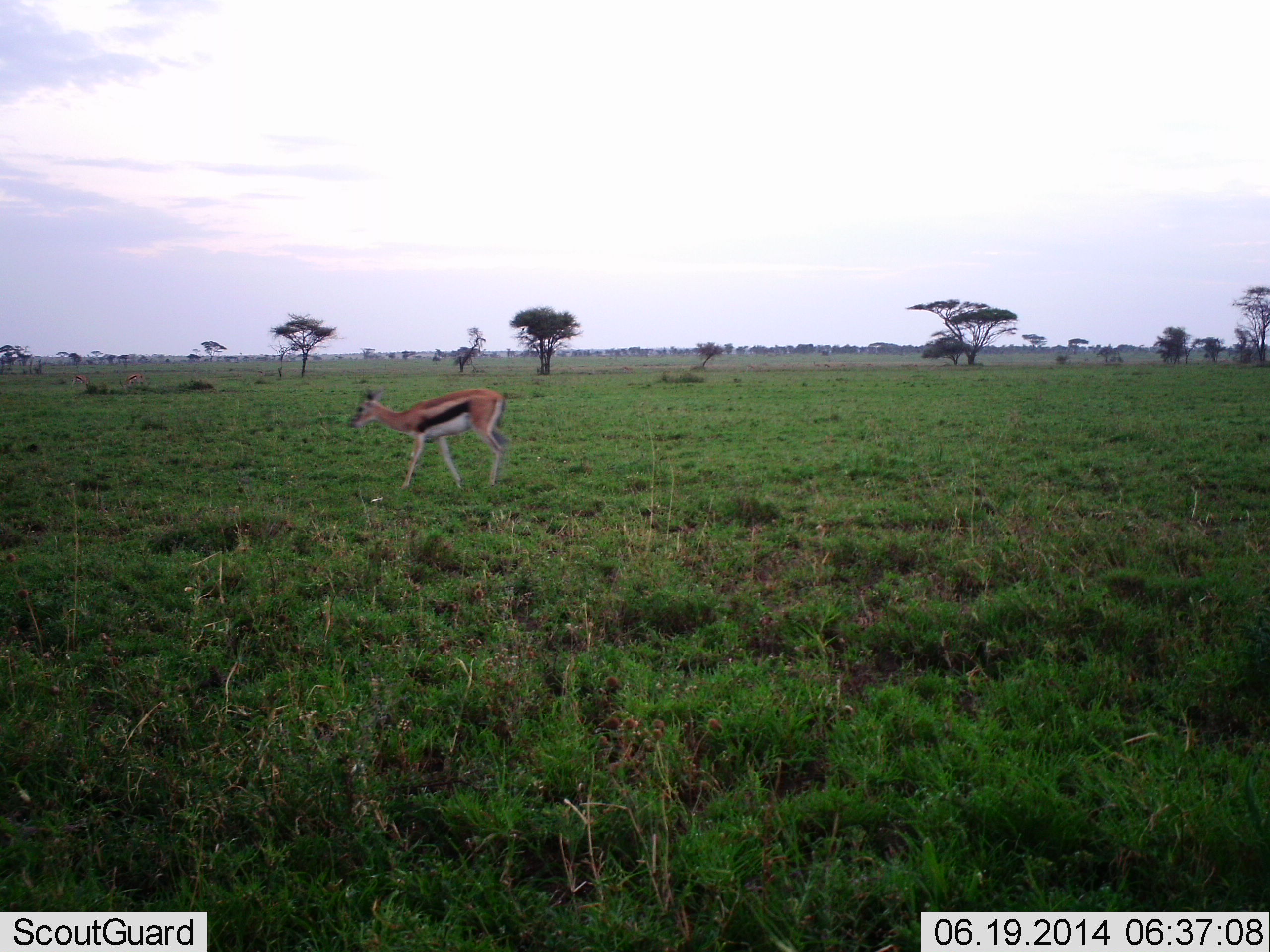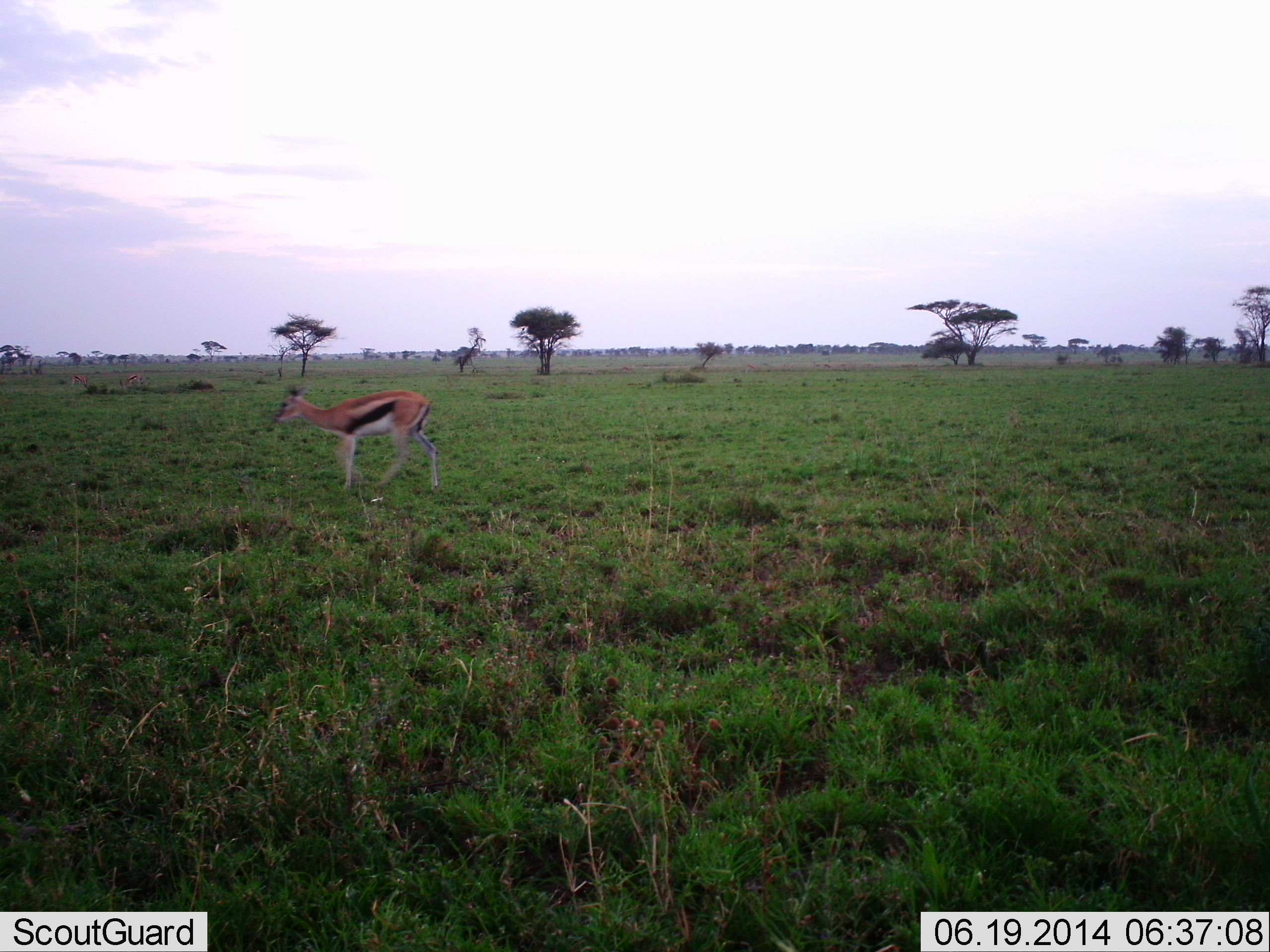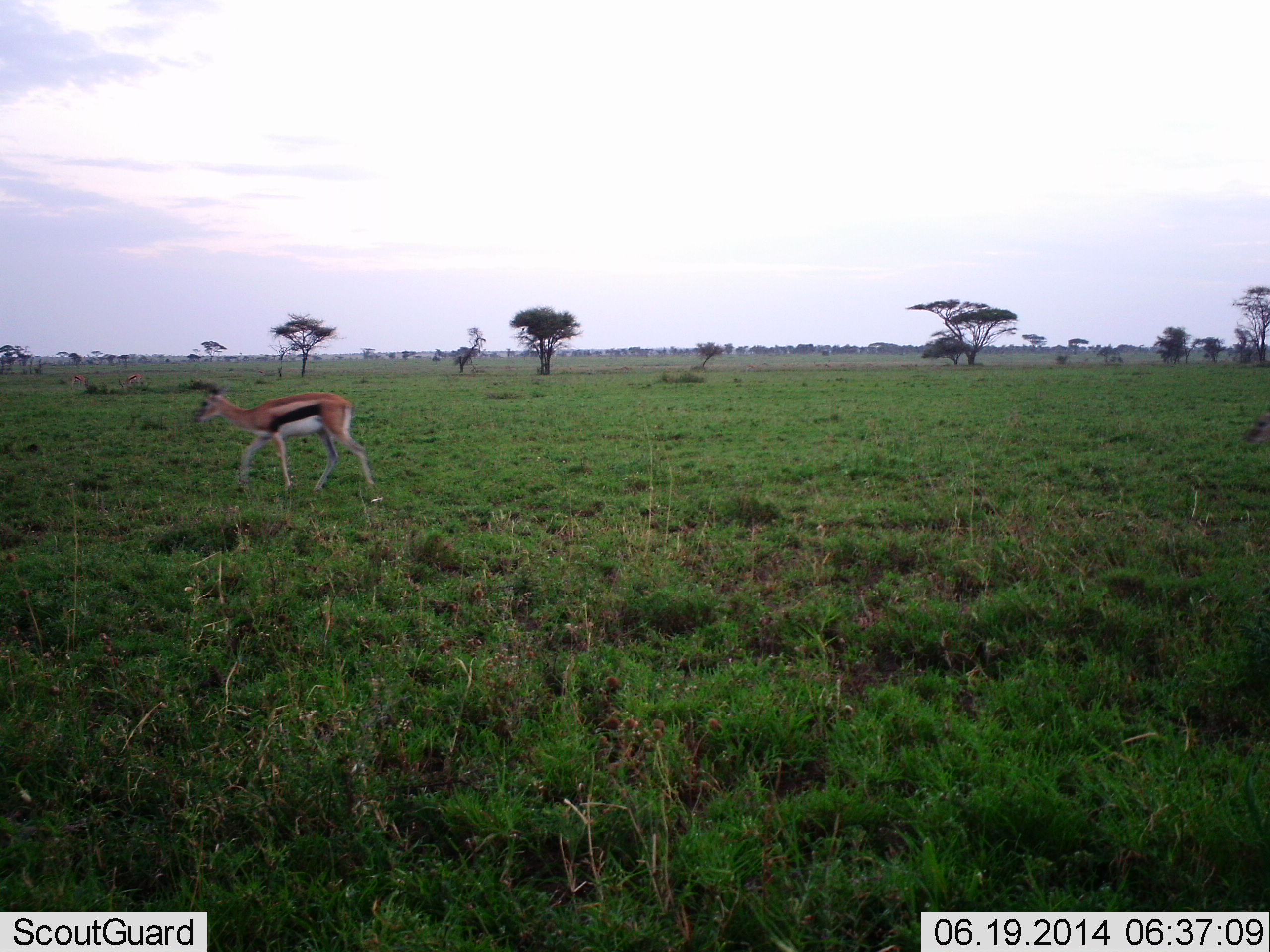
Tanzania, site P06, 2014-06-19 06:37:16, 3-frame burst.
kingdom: Animalia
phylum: Chordata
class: Mammalia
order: Artiodactyla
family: Bovidae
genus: Eudorcas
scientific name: Eudorcas thomsonii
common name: thomson's gazelle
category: gazellethomsons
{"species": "gazellethomsons (thomson's gazelle) (Eudorcas thomsonii)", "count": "1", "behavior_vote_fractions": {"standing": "0%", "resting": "0%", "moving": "100%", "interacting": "0%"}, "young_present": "0%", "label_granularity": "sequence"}